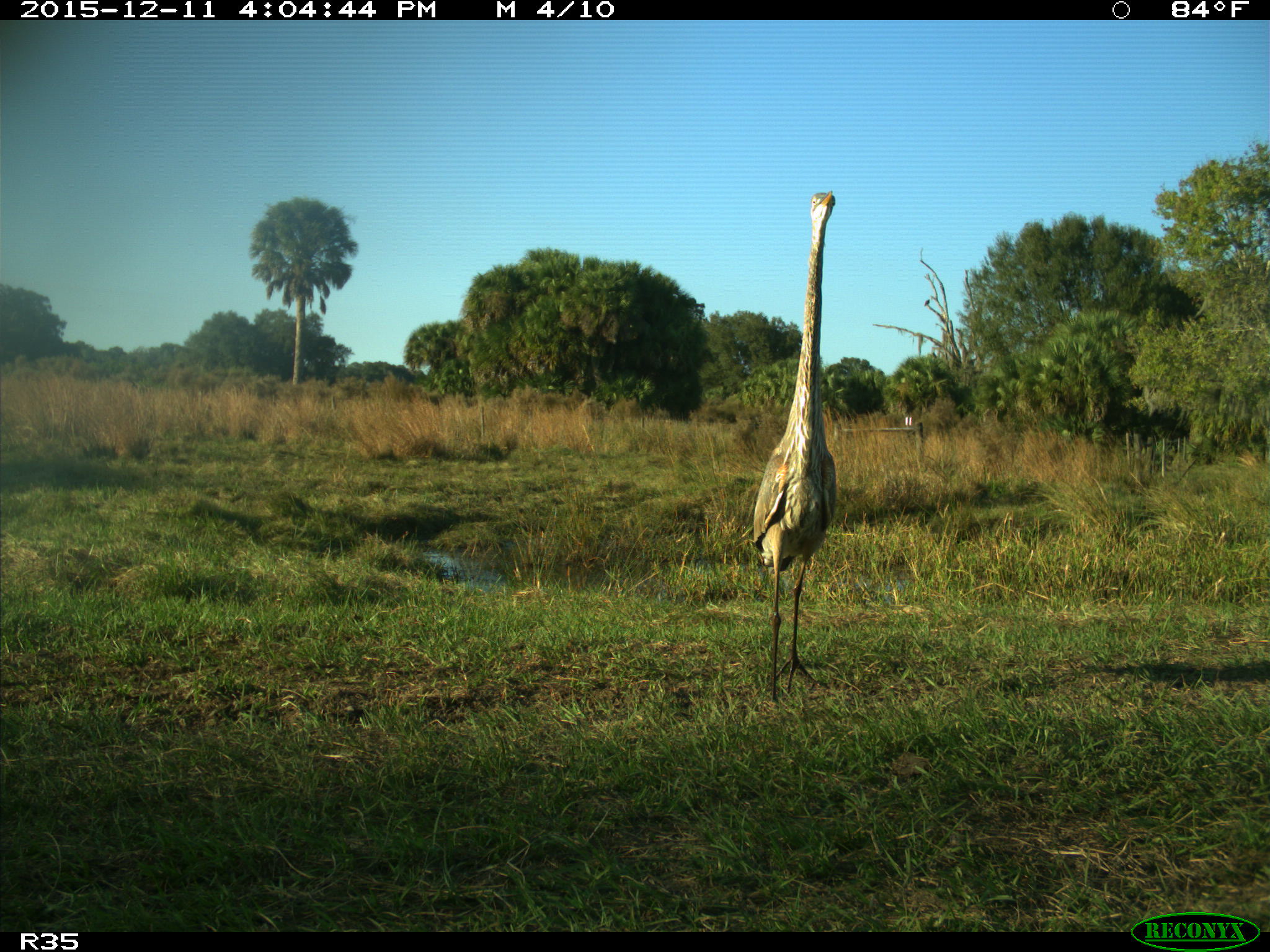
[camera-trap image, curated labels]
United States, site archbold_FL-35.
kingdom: Animalia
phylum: Chordata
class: Aves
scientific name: Aves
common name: birds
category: unidentified bird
Unidentified bird (birds) (Aves).